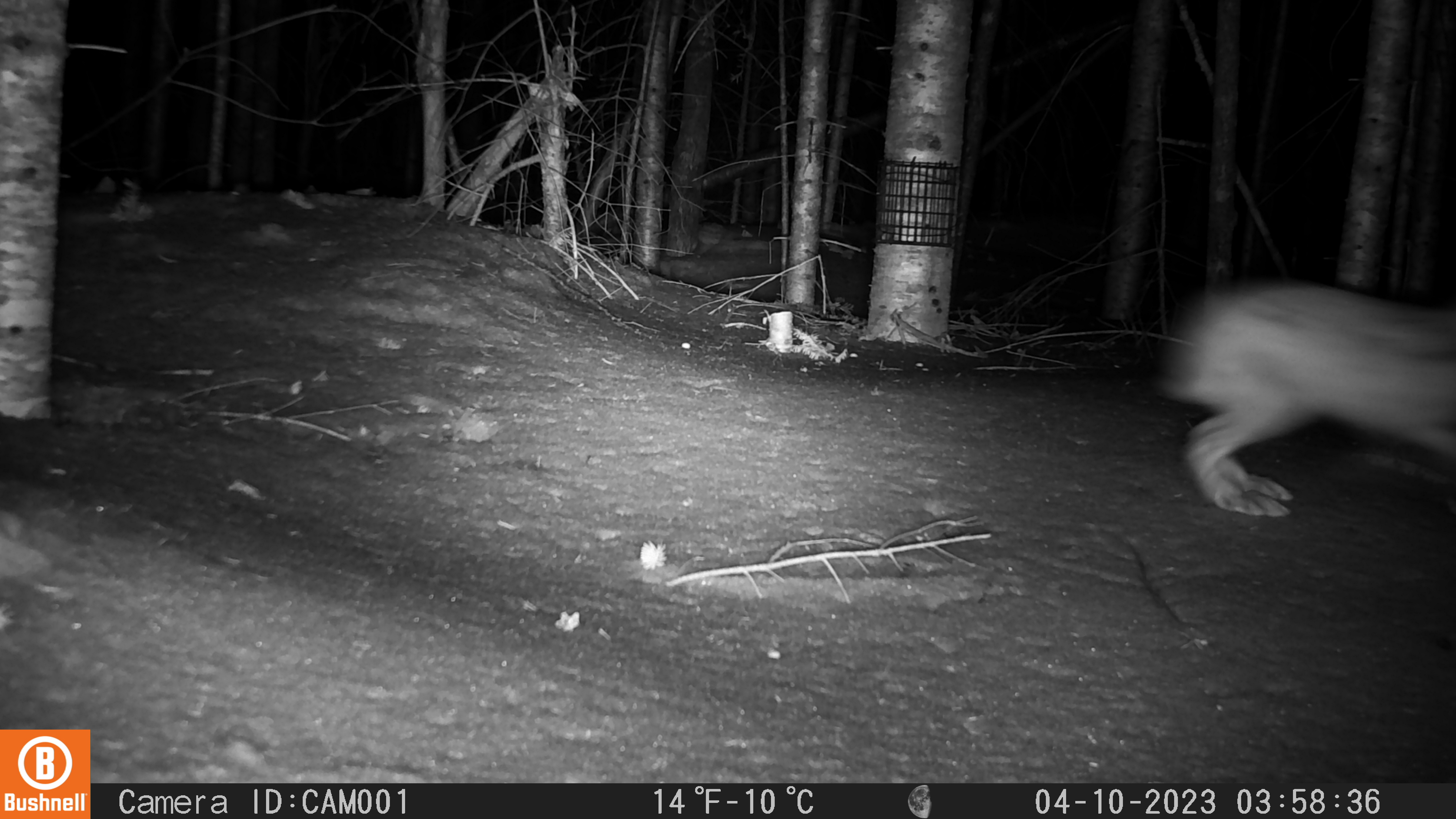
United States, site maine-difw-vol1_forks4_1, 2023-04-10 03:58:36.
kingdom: Animalia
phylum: Chordata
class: Mammalia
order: Lagomorpha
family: Leporidae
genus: Lepus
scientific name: Lepus americanus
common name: snowshoe hare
Snowshoe hare (Lepus americanus).